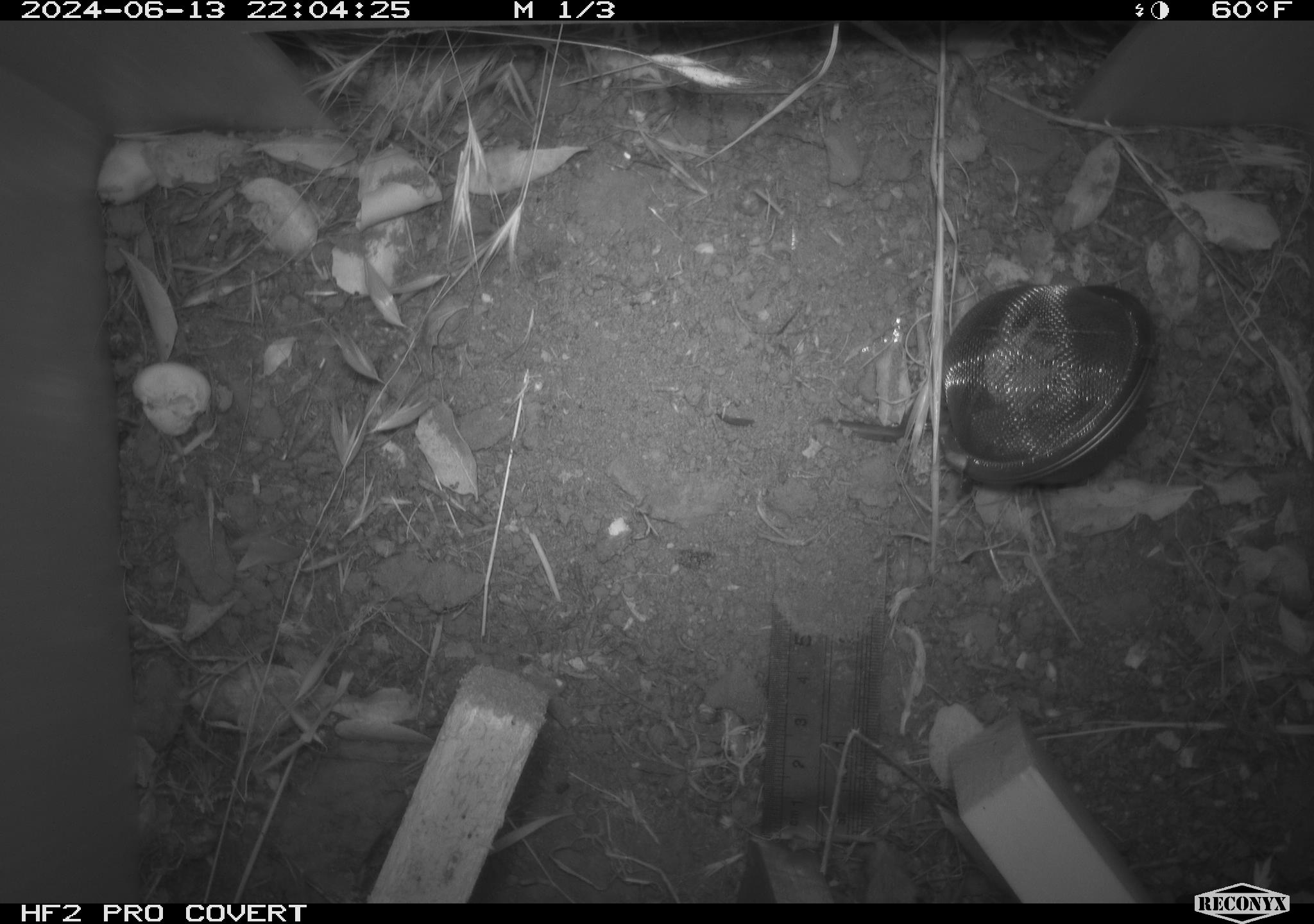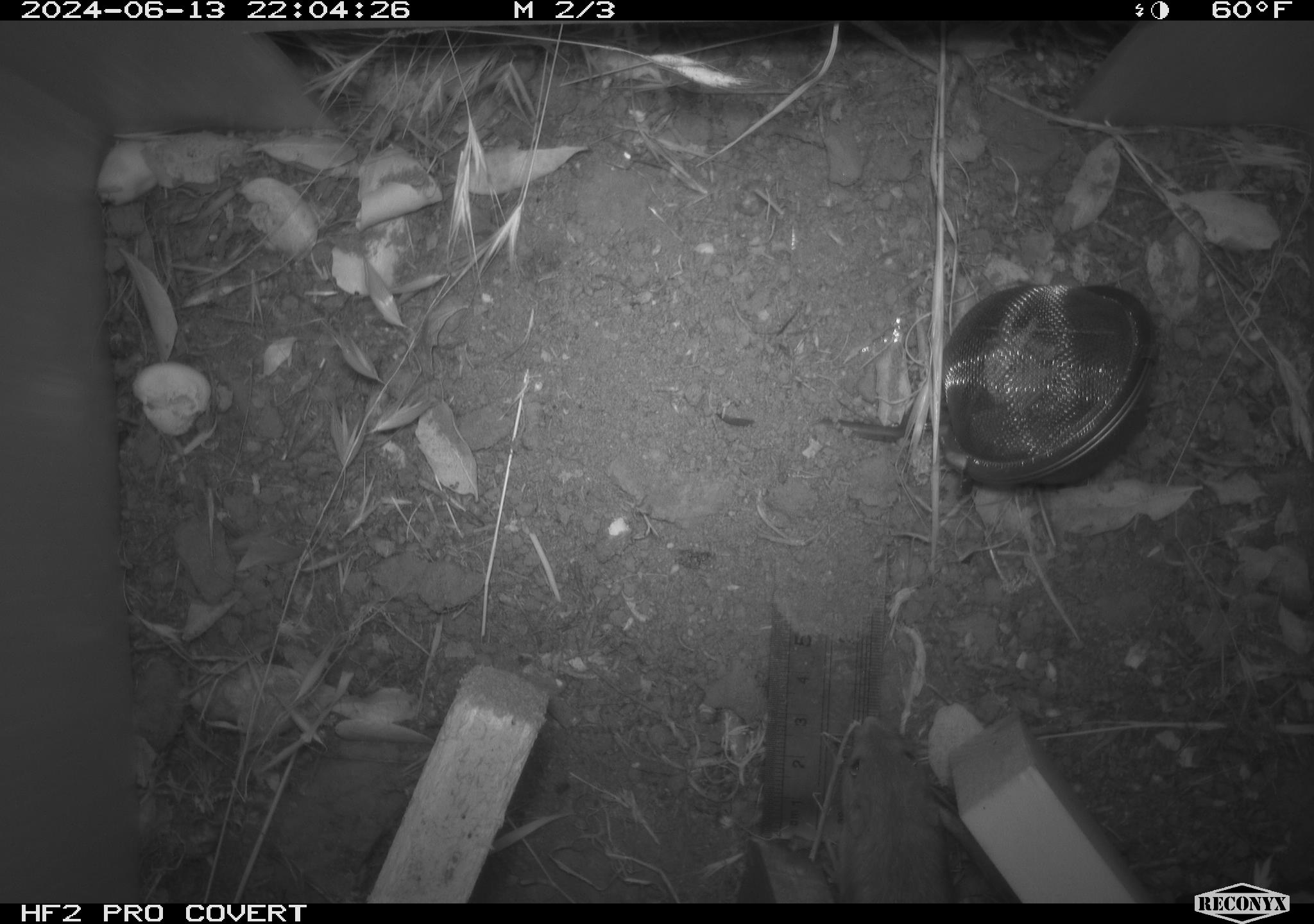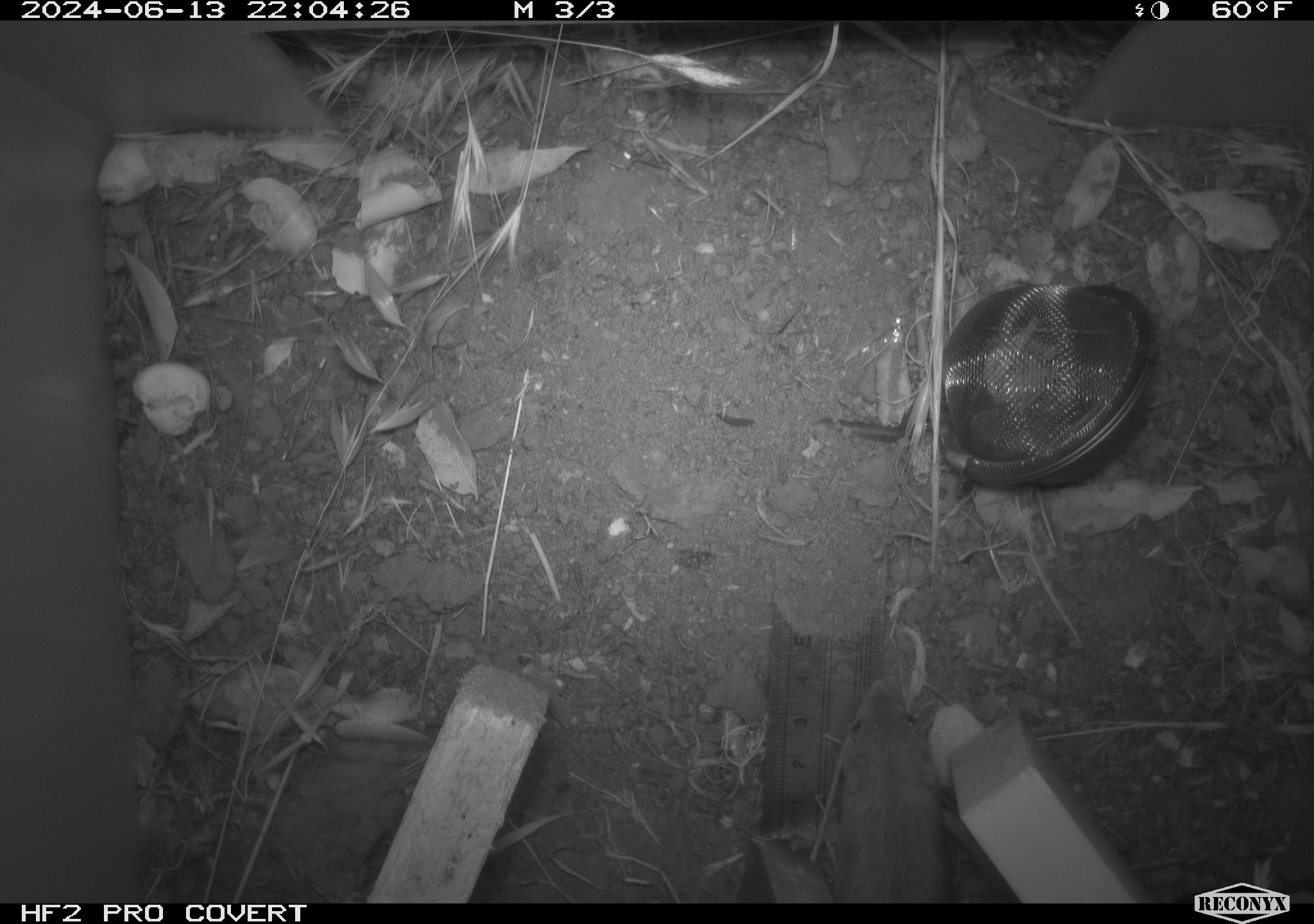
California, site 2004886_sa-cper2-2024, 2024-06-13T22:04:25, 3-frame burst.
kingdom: Animalia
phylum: Chordata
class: Mammalia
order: Rodentia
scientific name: Rodentia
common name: rodent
Rodent (Rodentia).